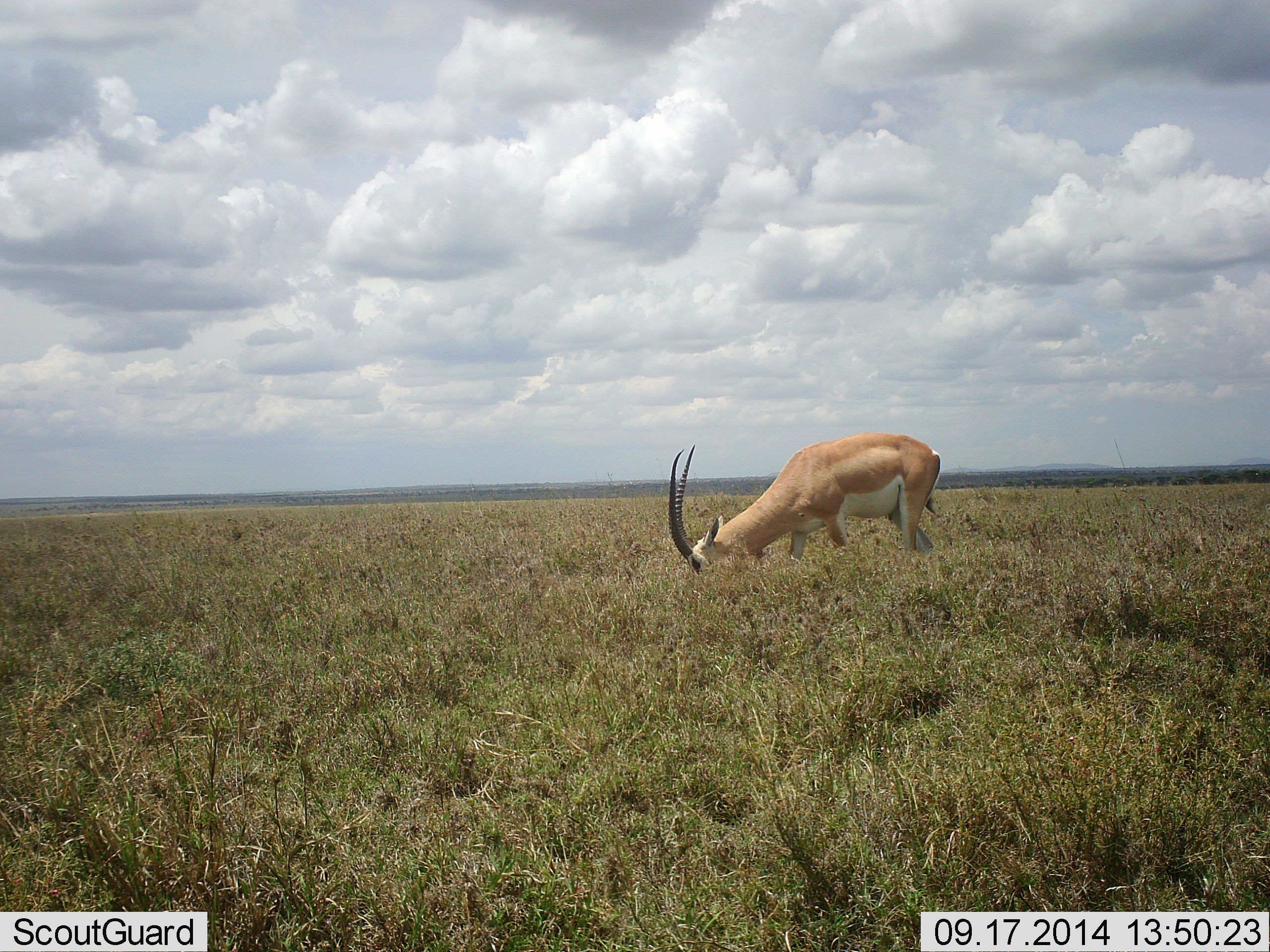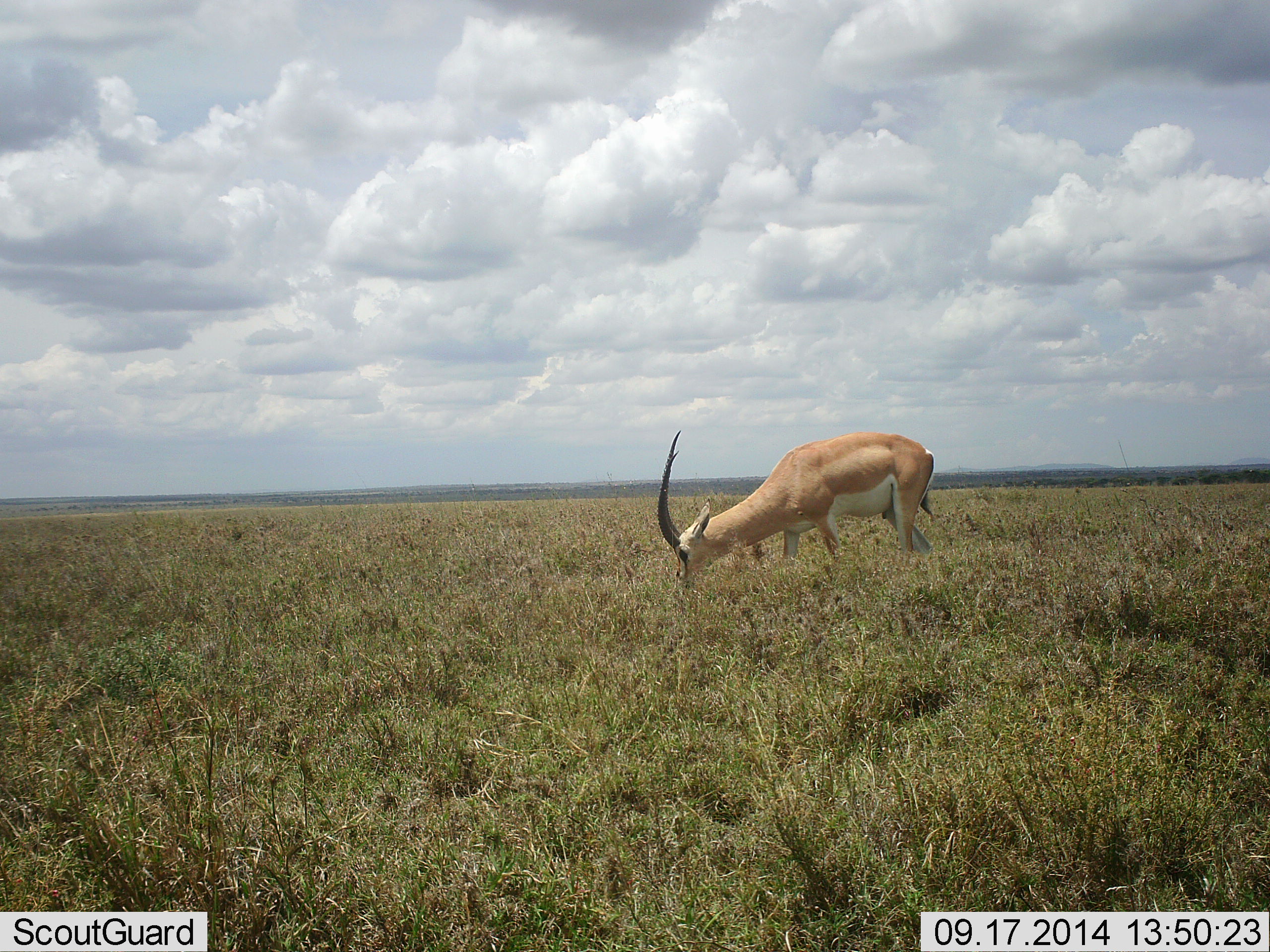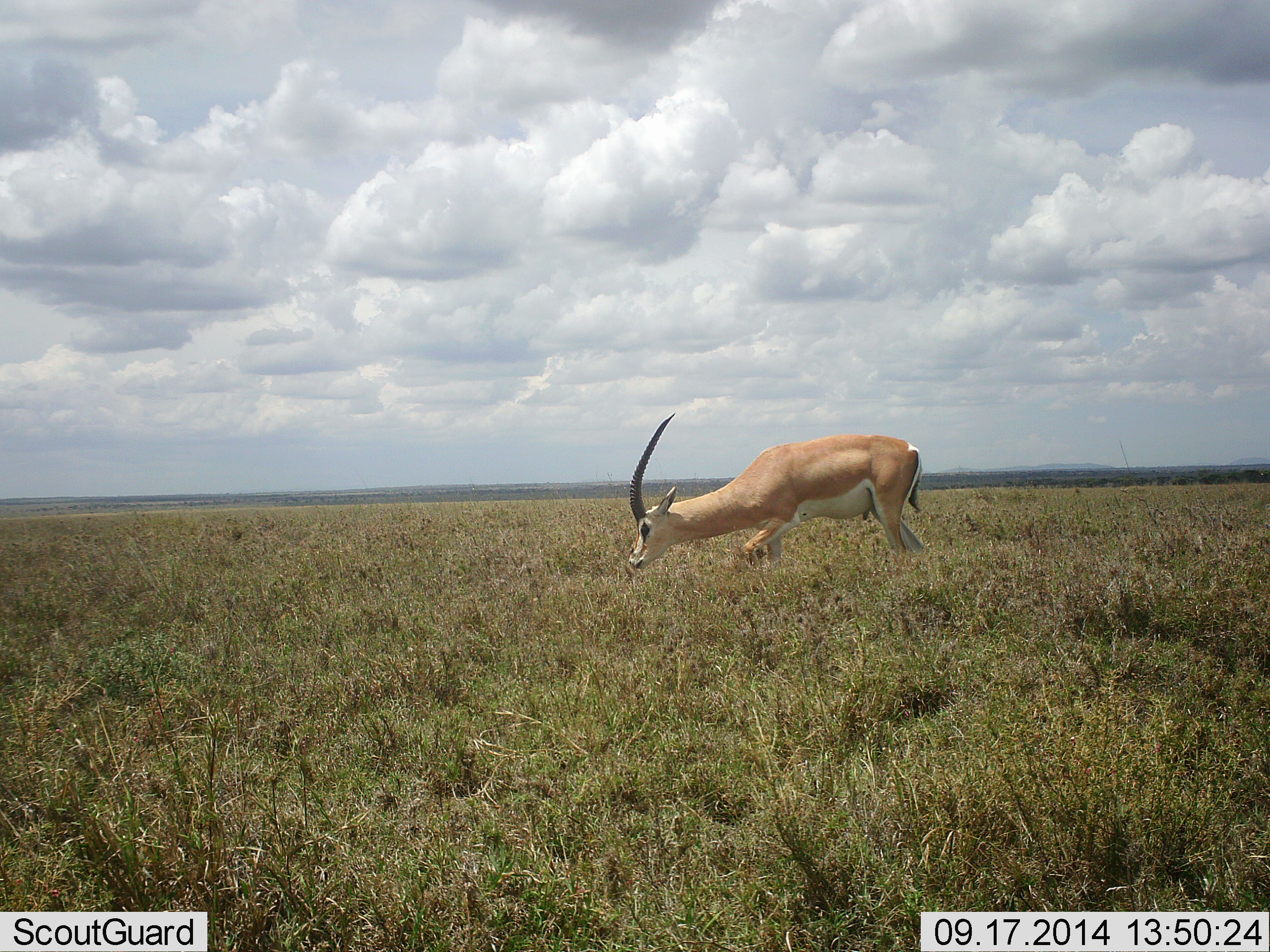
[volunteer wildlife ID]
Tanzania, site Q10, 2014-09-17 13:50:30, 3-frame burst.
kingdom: Animalia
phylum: Chordata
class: Mammalia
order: Artiodactyla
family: Bovidae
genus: Nanger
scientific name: Nanger granti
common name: grant's gazelle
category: gazellegrants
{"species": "gazellegrants (grant's gazelle) (Nanger granti)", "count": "1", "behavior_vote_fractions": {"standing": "40%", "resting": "0%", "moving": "0%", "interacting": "0%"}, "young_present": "0%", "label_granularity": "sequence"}